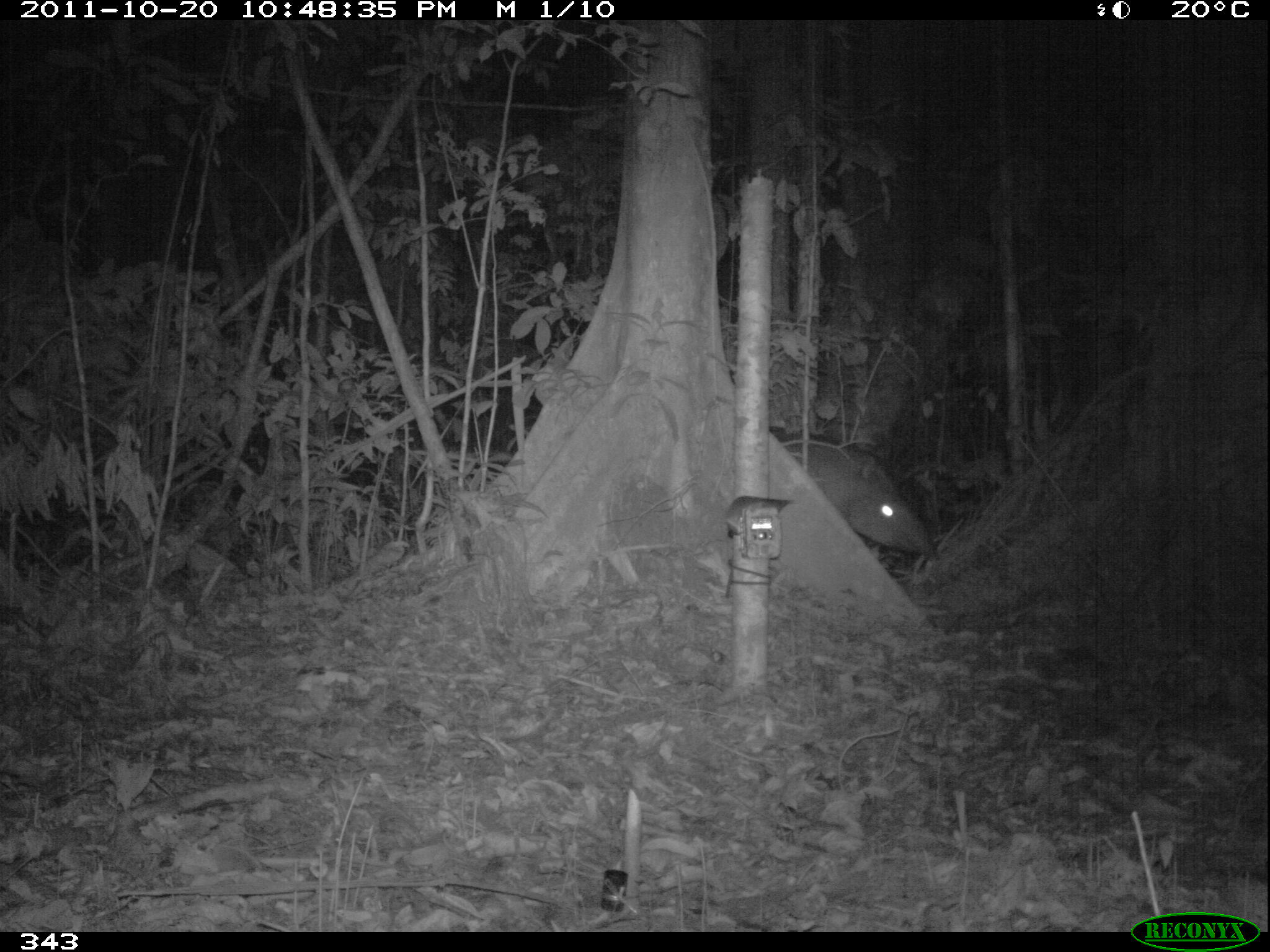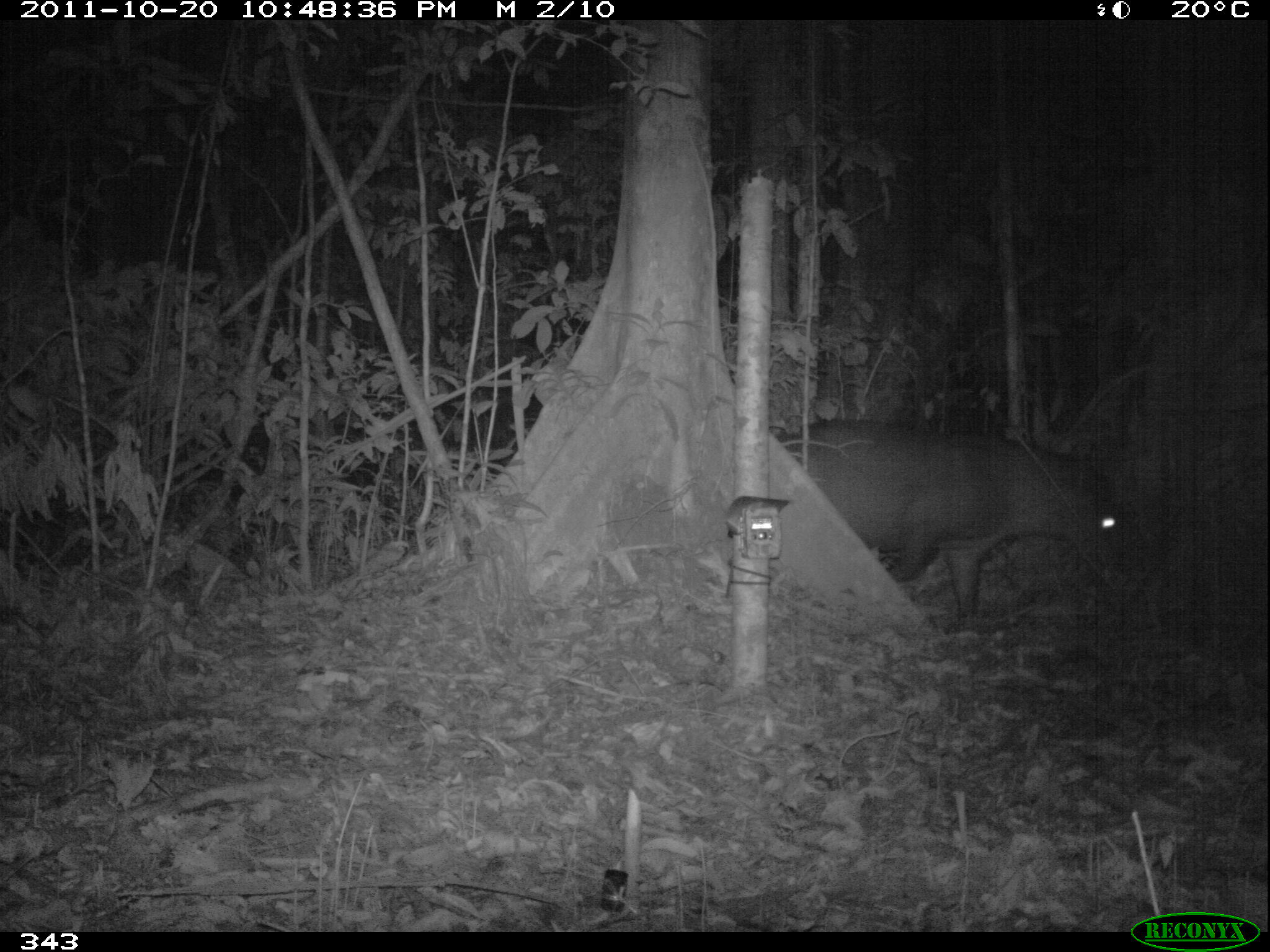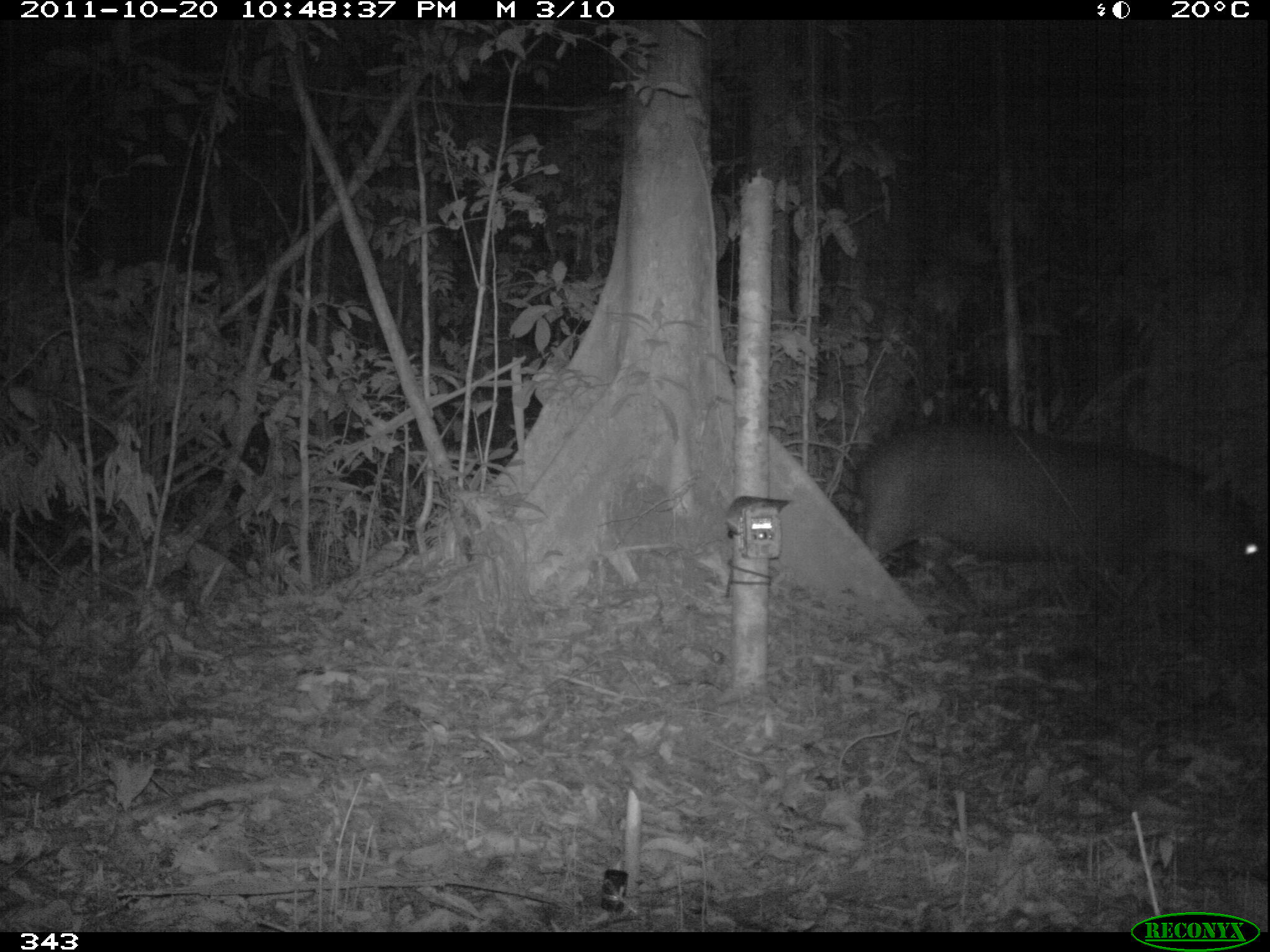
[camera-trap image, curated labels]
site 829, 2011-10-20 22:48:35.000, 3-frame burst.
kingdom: Animalia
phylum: Chordata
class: Mammalia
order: Perissodactyla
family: Tapiridae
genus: Tapirus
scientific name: Tapirus terrestris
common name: south american tapir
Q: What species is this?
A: Tapirus terrestris (south american tapir).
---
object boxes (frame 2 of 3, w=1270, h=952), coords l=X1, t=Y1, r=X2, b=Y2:
tapirus terrestris: l=774, t=414, r=1134, b=619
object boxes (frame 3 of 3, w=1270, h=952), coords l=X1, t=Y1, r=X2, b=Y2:
tapirus terrestris: l=854, t=420, r=1270, b=618